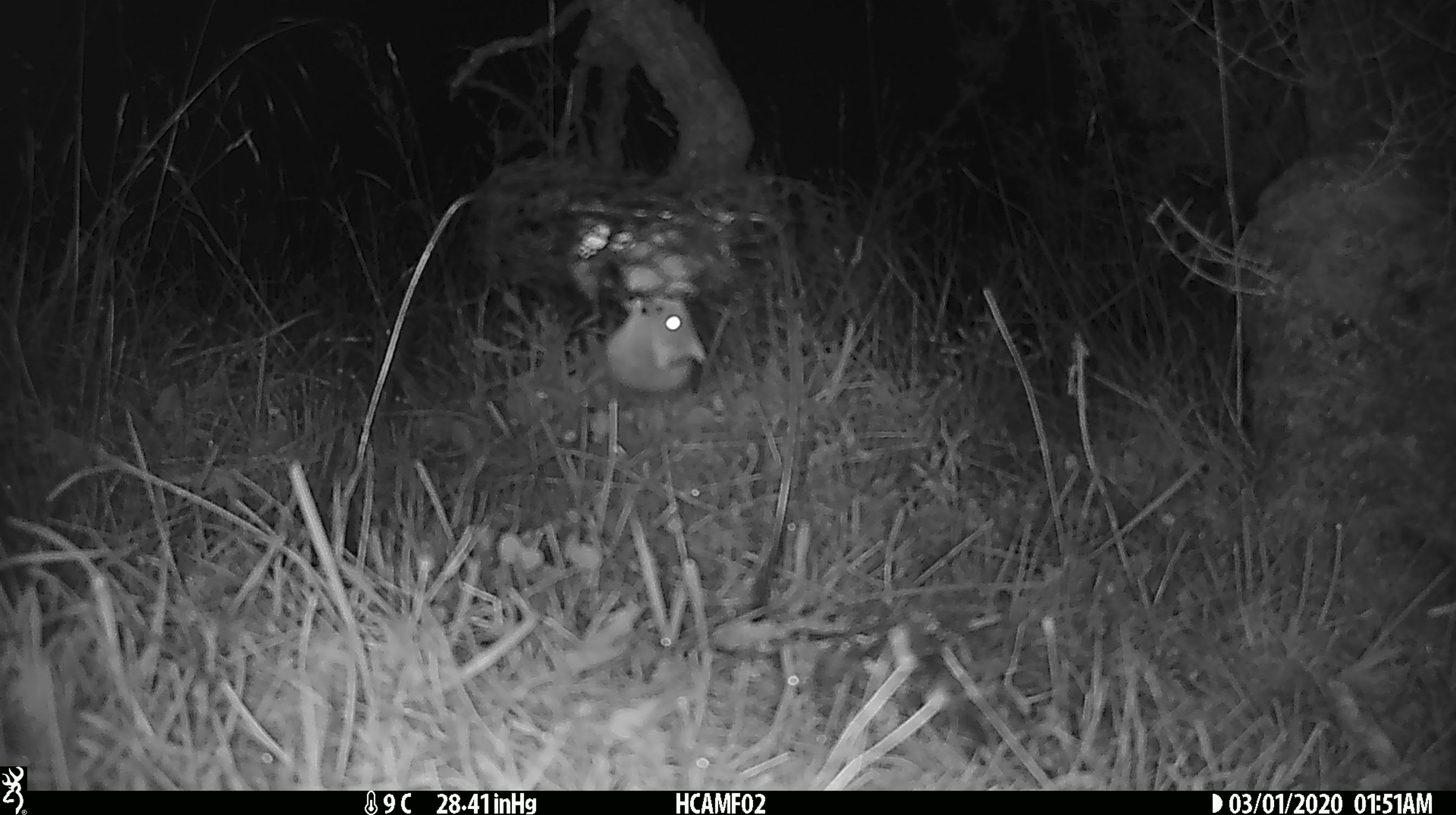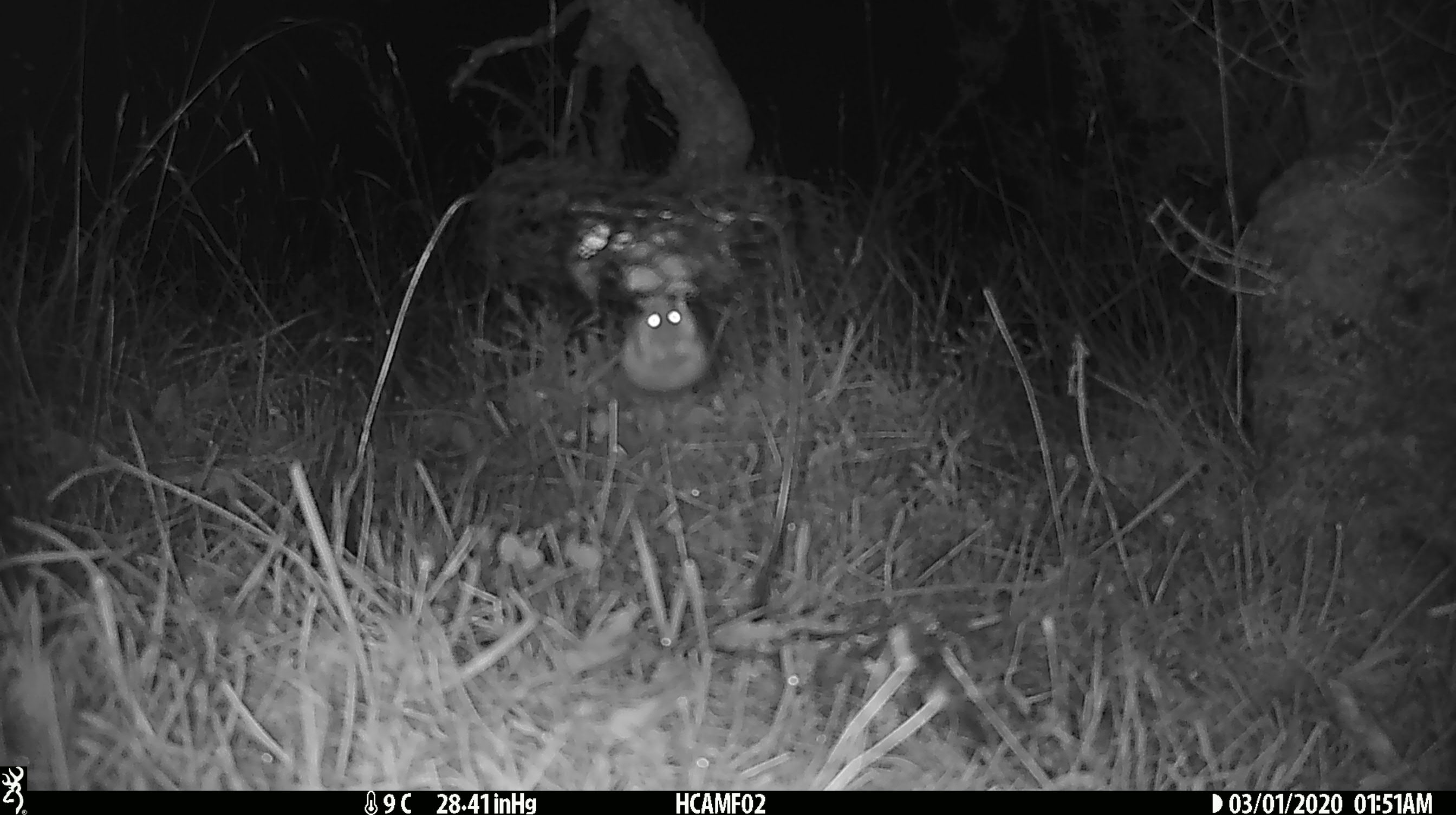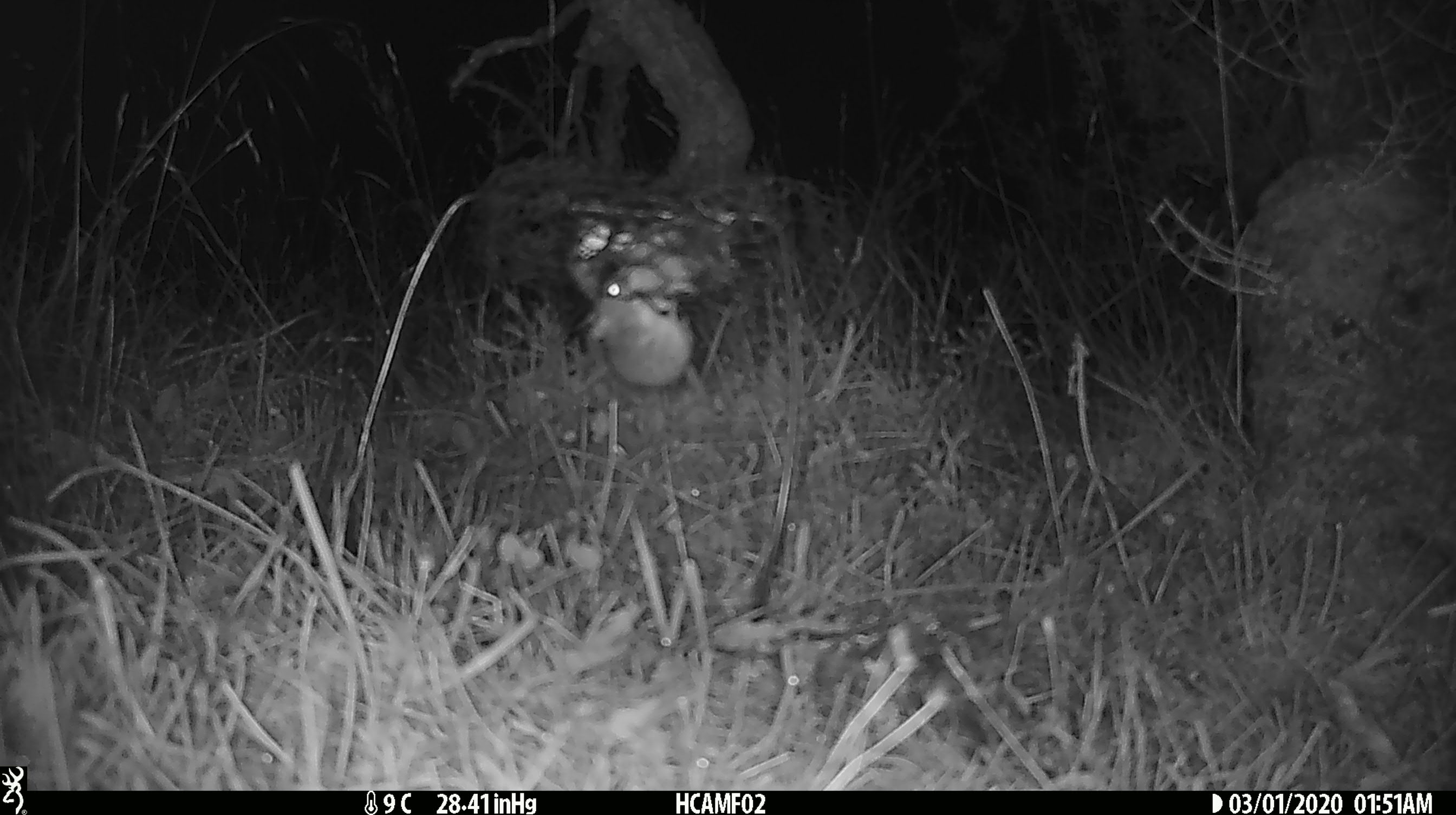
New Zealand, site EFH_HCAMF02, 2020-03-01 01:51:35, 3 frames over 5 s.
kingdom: Animalia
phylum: Chordata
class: Mammalia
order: Rodentia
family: Muridae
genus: Mus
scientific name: Mus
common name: mouse